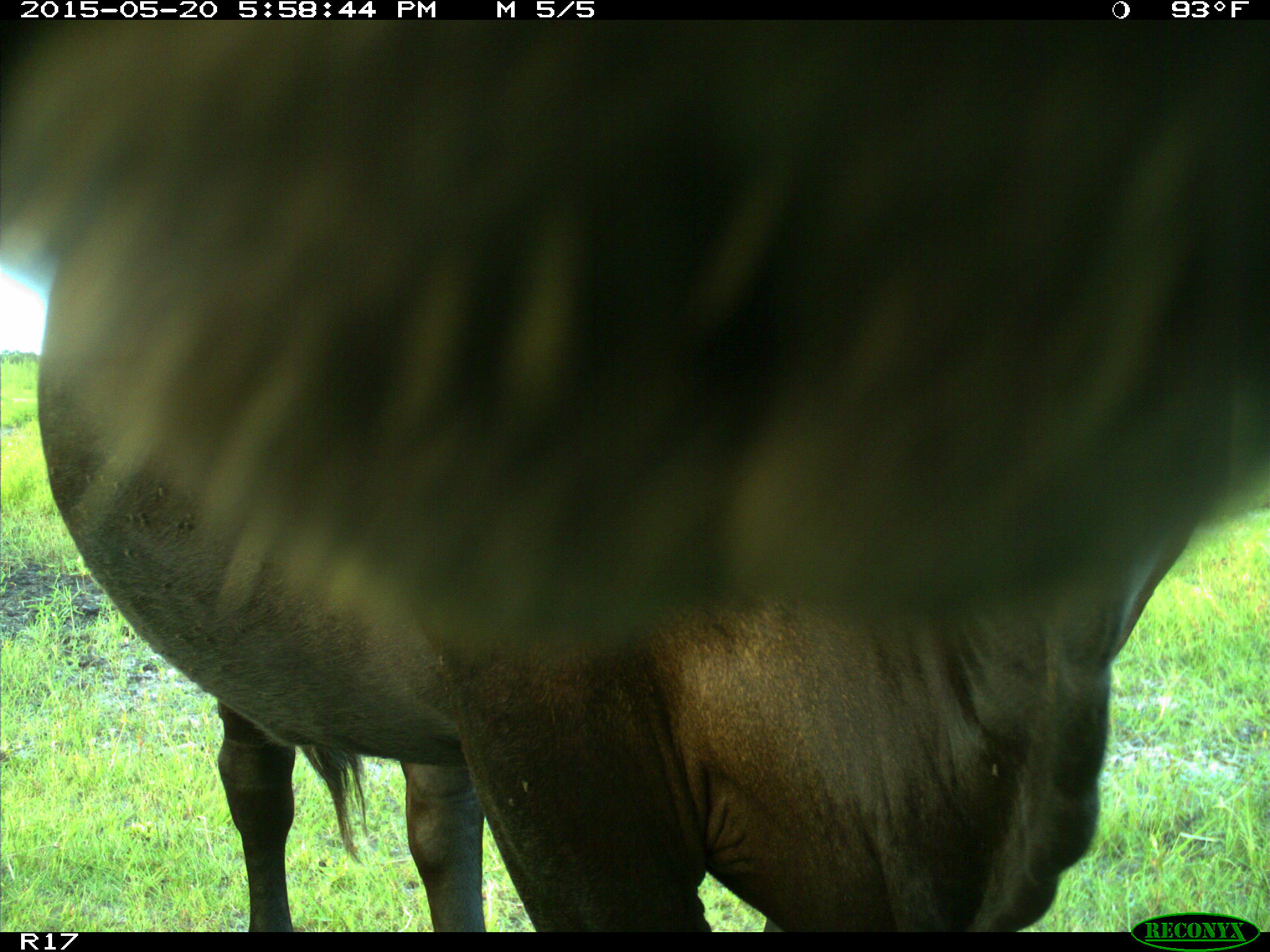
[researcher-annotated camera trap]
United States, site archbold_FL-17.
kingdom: Animalia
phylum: Chordata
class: Mammalia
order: Artiodactyla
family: Bovidae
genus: Bos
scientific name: Bos taurus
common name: domestic cow